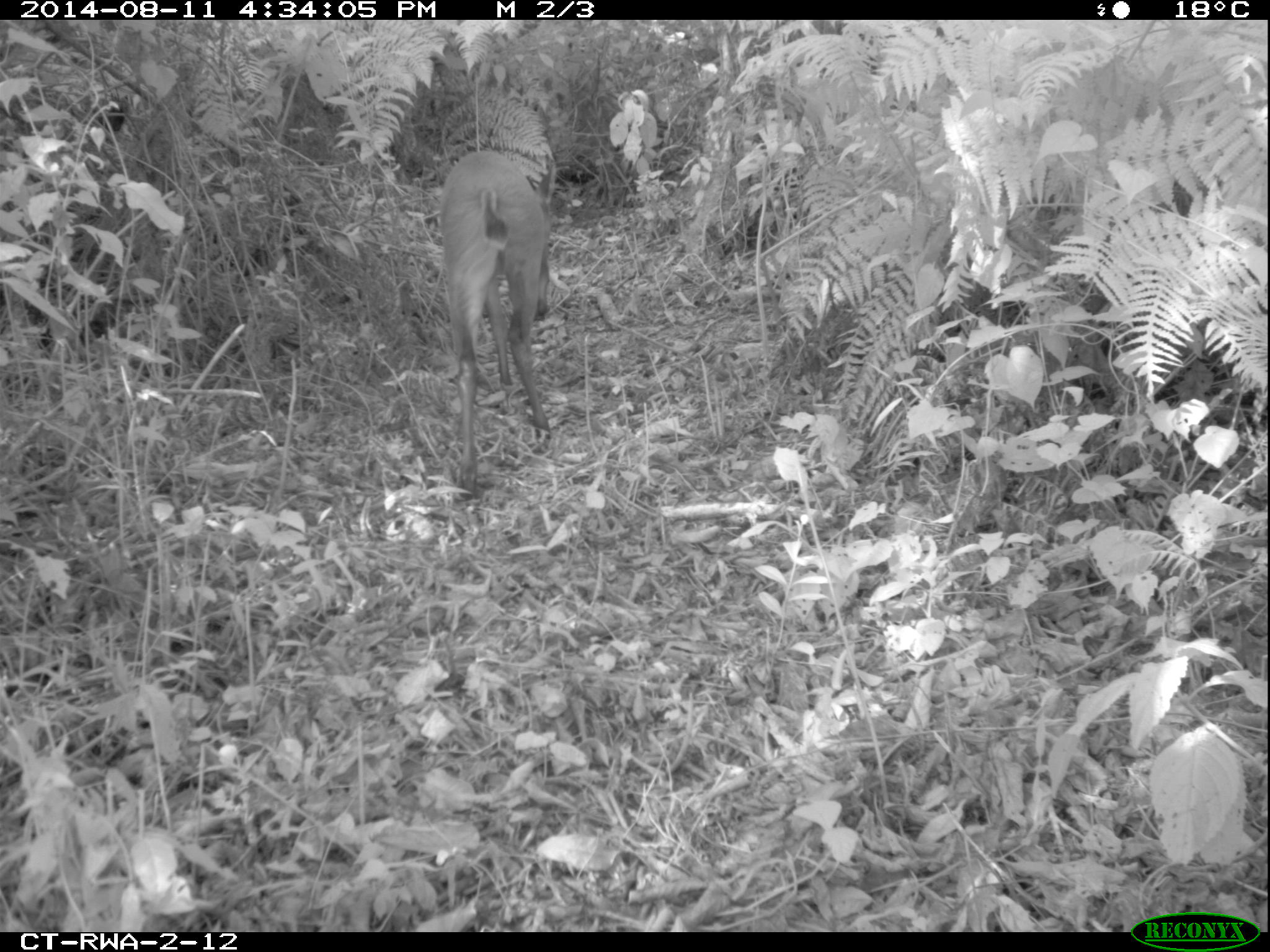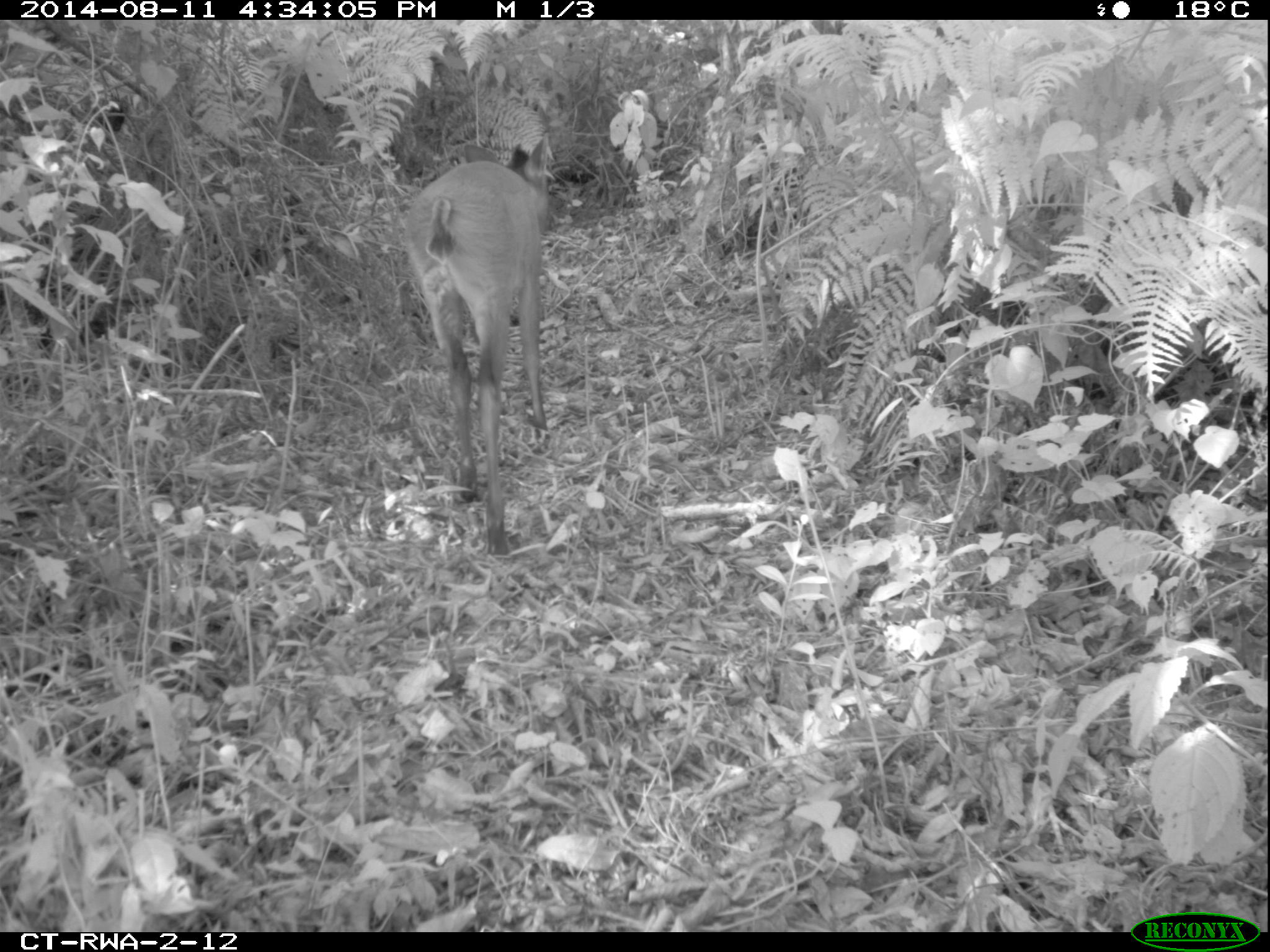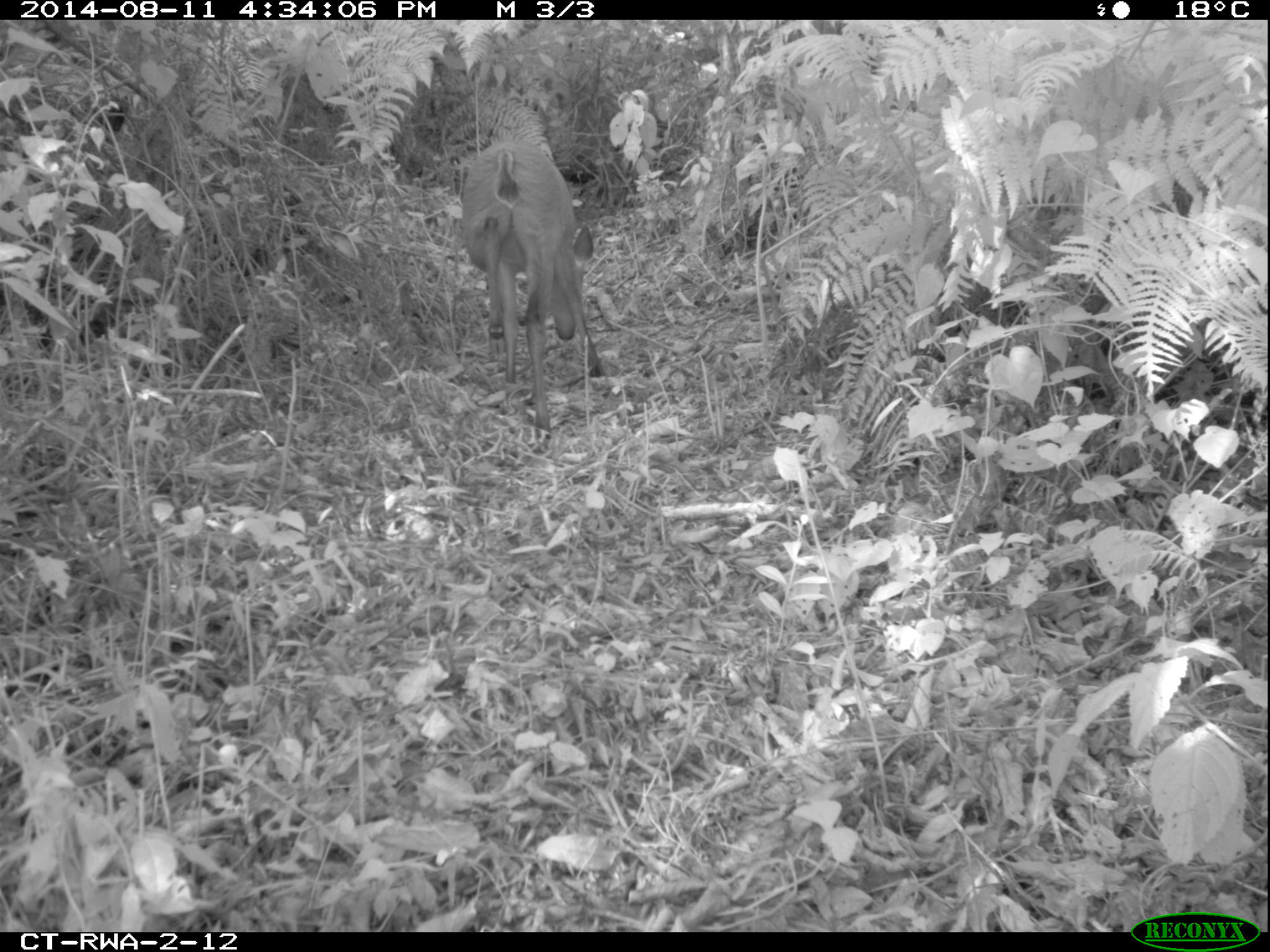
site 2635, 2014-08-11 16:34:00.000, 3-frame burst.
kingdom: Animalia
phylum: Chordata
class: Mammalia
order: Artiodactyla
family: Bovidae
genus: Cephalophus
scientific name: Cephalophus nigrifrons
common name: black-fronted duiker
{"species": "Cephalophus nigrifrons (black-fronted duiker)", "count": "1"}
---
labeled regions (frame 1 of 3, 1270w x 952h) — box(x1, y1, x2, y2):
cephalophus nigrifrons: box(440, 150, 553, 503)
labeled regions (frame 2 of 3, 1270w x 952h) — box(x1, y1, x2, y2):
cephalophus nigrifrons: box(403, 132, 551, 556)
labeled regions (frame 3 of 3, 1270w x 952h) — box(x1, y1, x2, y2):
cephalophus nigrifrons: box(457, 136, 608, 450)